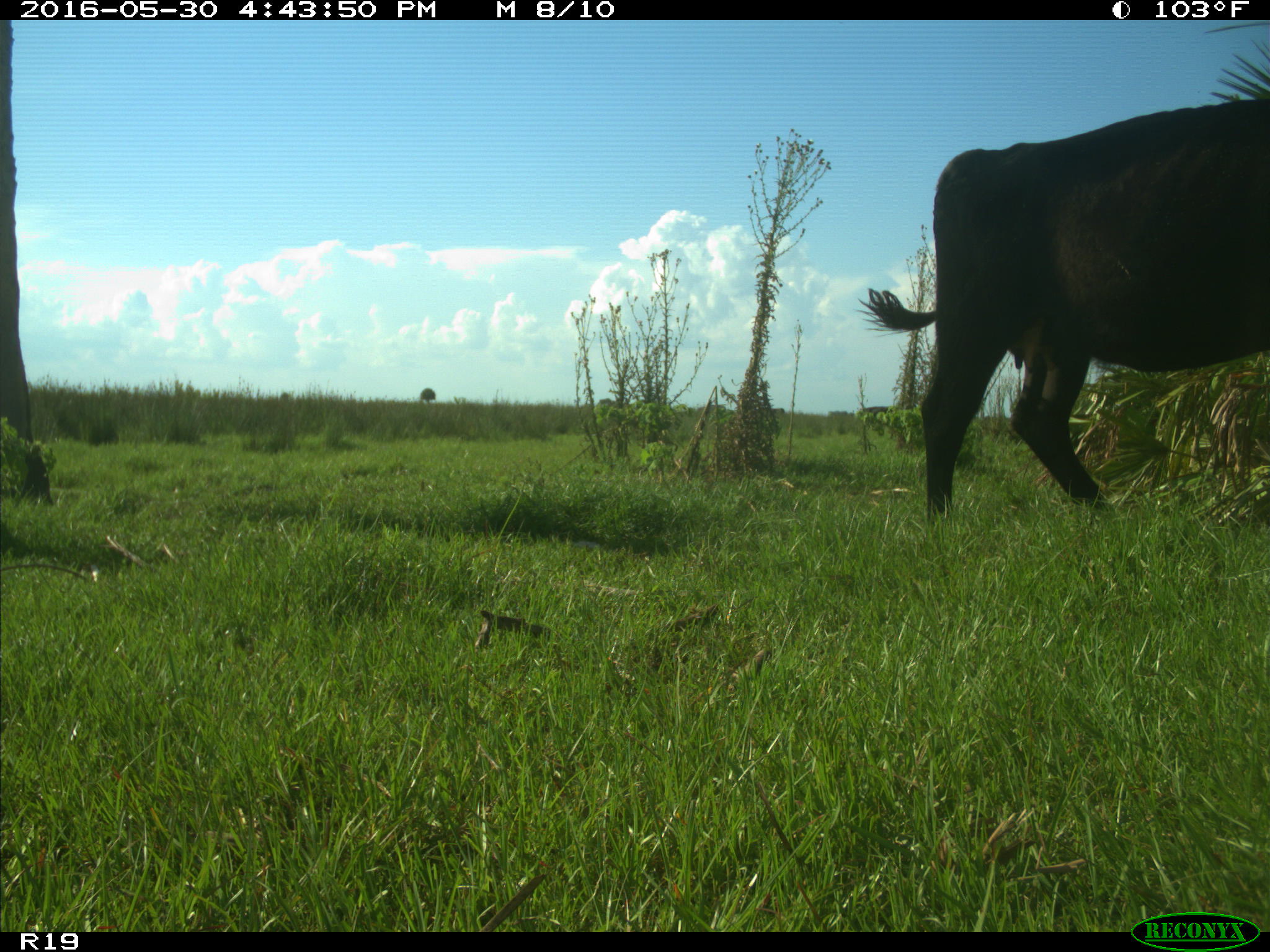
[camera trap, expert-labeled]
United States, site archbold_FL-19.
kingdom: Animalia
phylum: Chordata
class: Mammalia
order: Artiodactyla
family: Bovidae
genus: Bos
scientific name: Bos taurus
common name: domestic cow